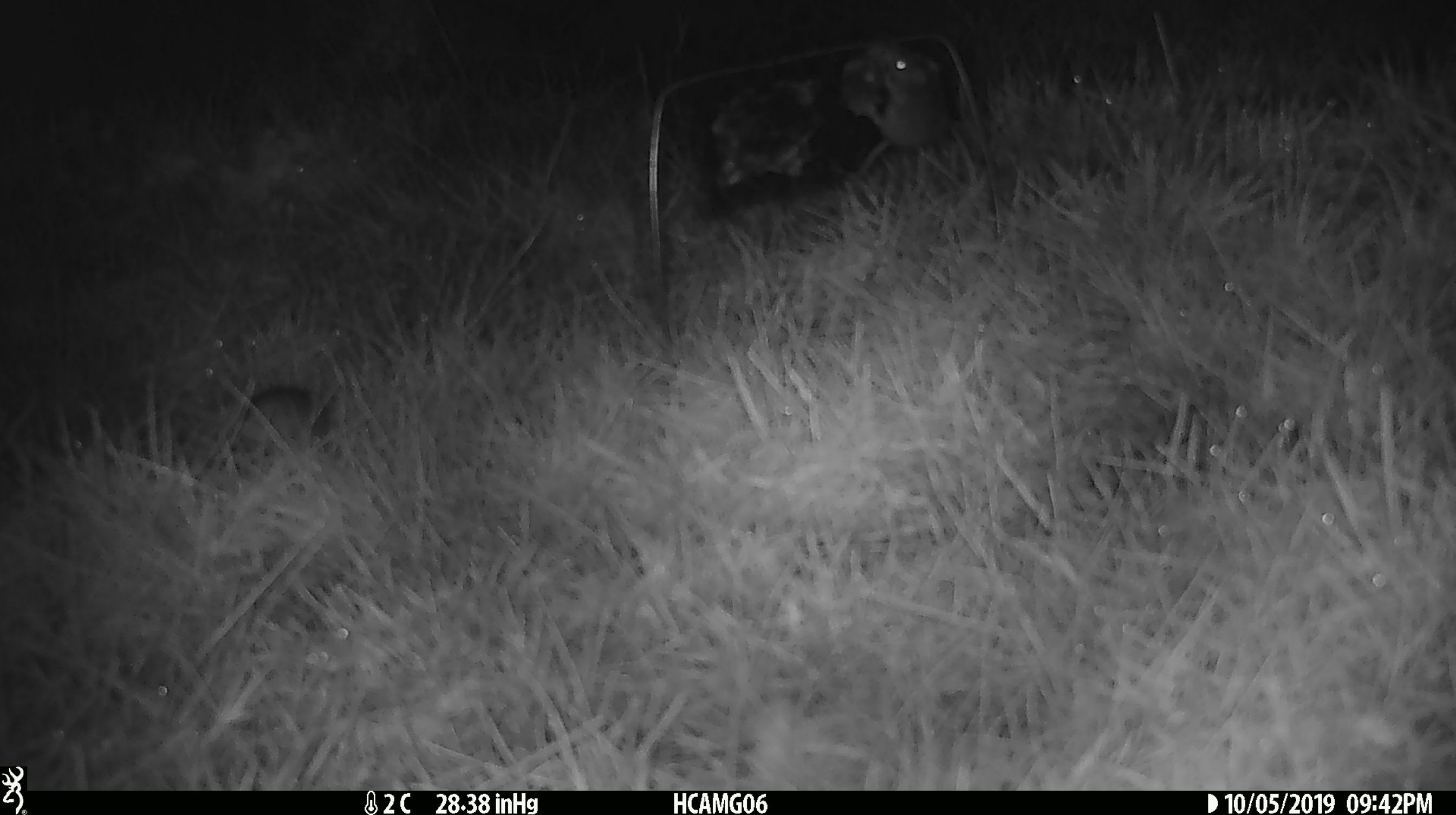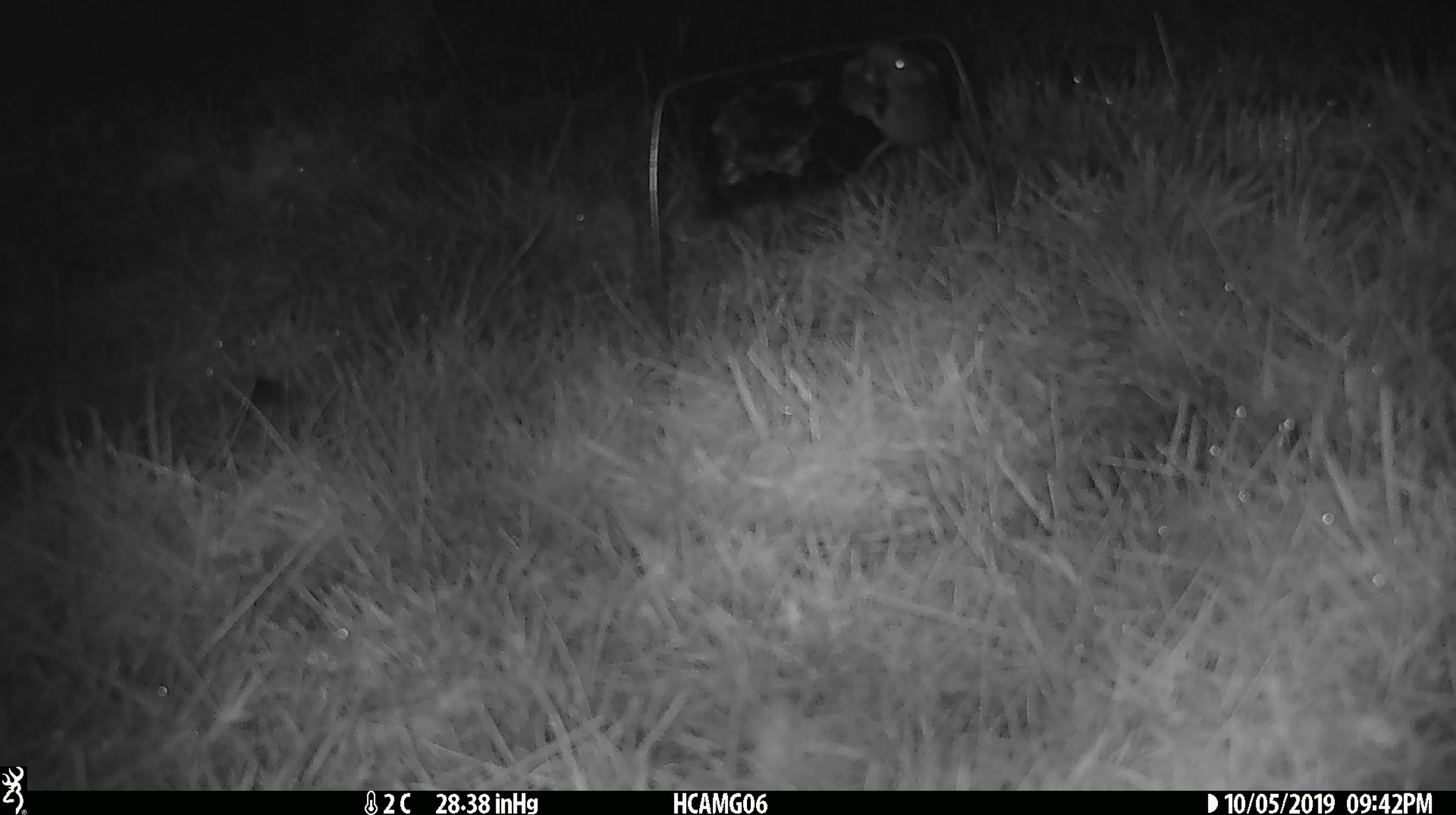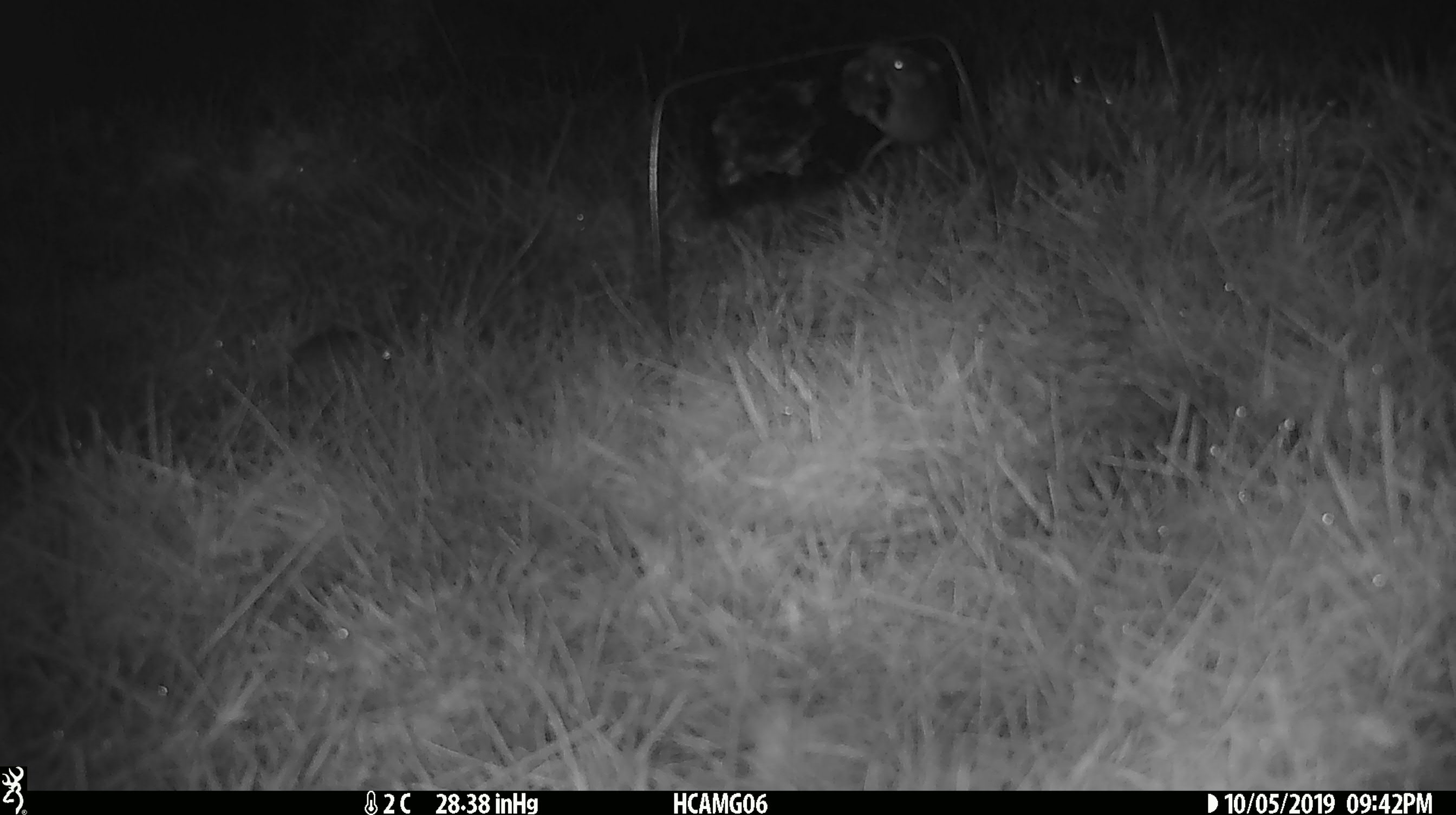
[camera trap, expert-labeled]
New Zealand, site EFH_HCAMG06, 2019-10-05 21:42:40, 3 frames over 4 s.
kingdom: Animalia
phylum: Chordata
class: Mammalia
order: Rodentia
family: Muridae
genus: Mus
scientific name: Mus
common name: mouse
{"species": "mouse (Mus)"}